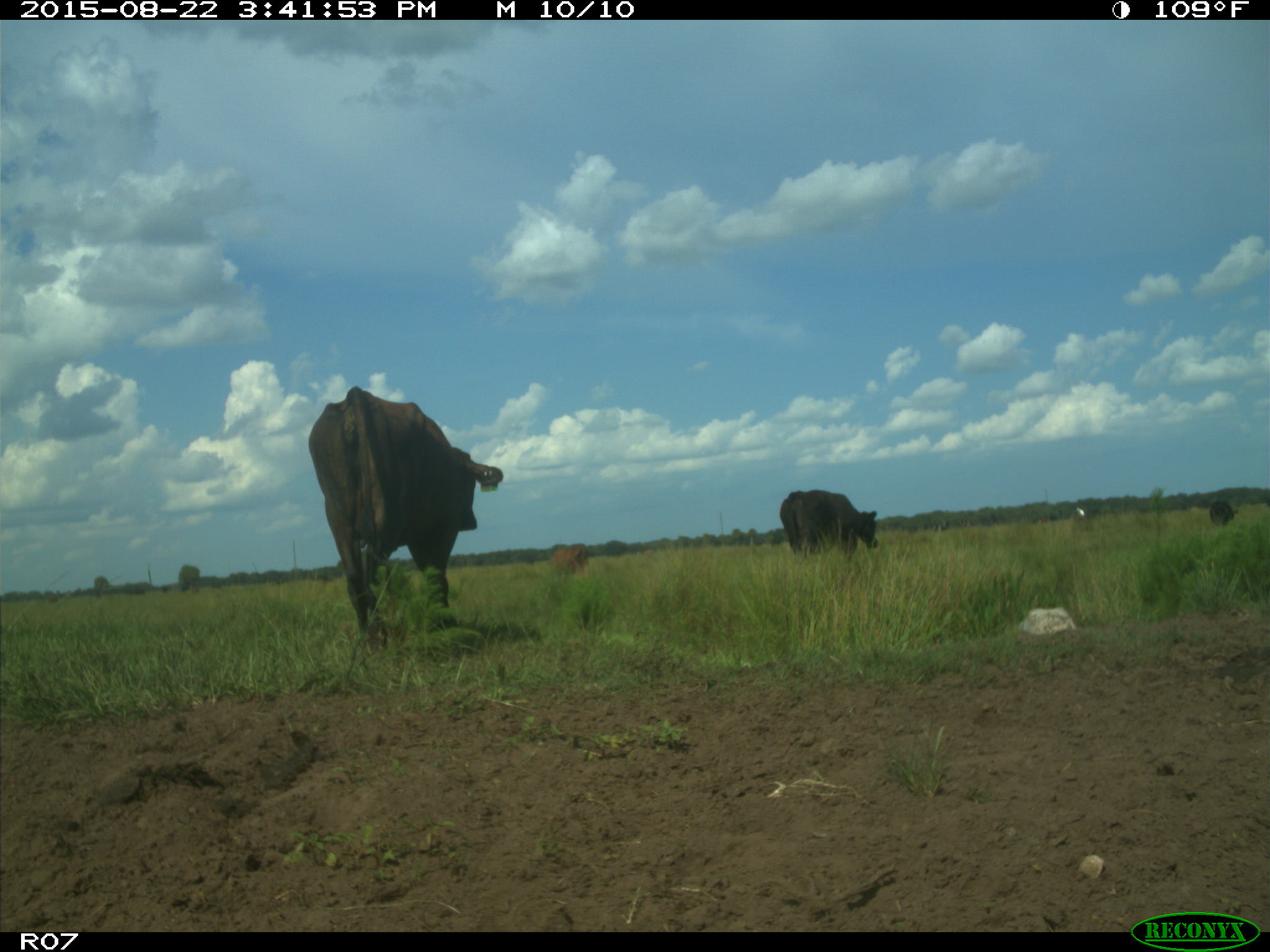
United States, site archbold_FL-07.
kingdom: Animalia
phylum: Chordata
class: Mammalia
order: Artiodactyla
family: Bovidae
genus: Bos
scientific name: Bos taurus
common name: domestic cow